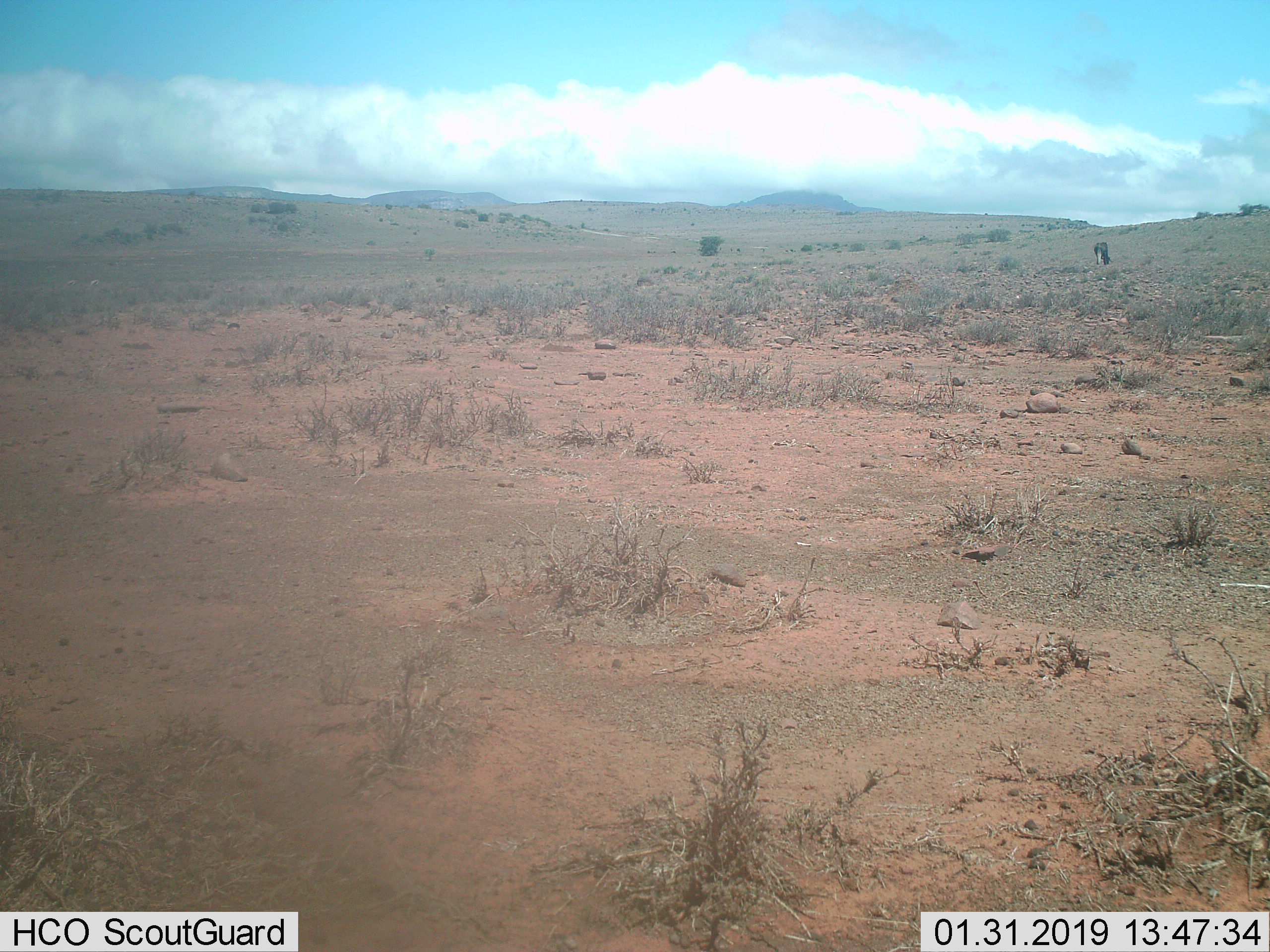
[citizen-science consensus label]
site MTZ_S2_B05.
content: unidentified animal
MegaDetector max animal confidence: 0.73